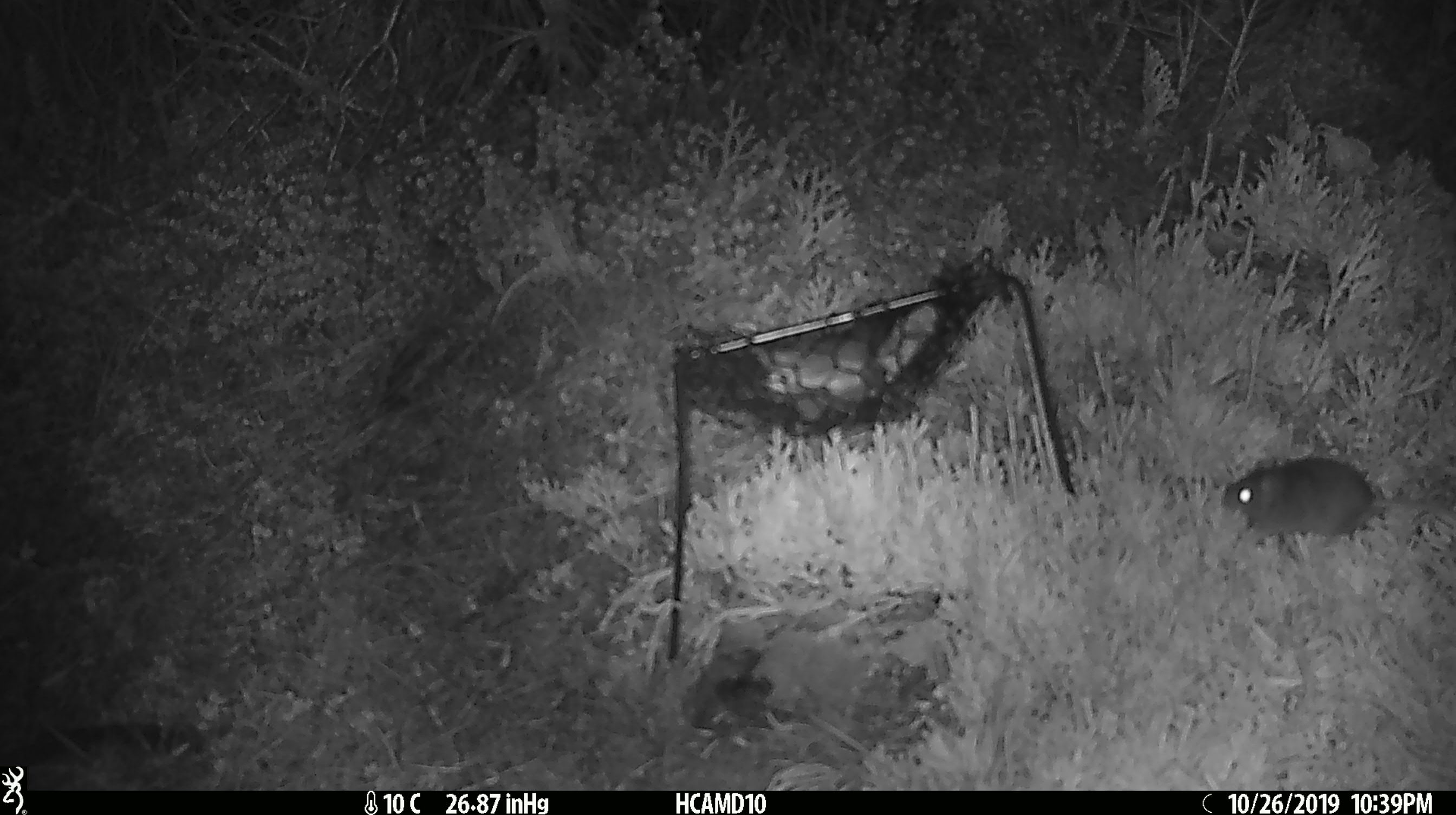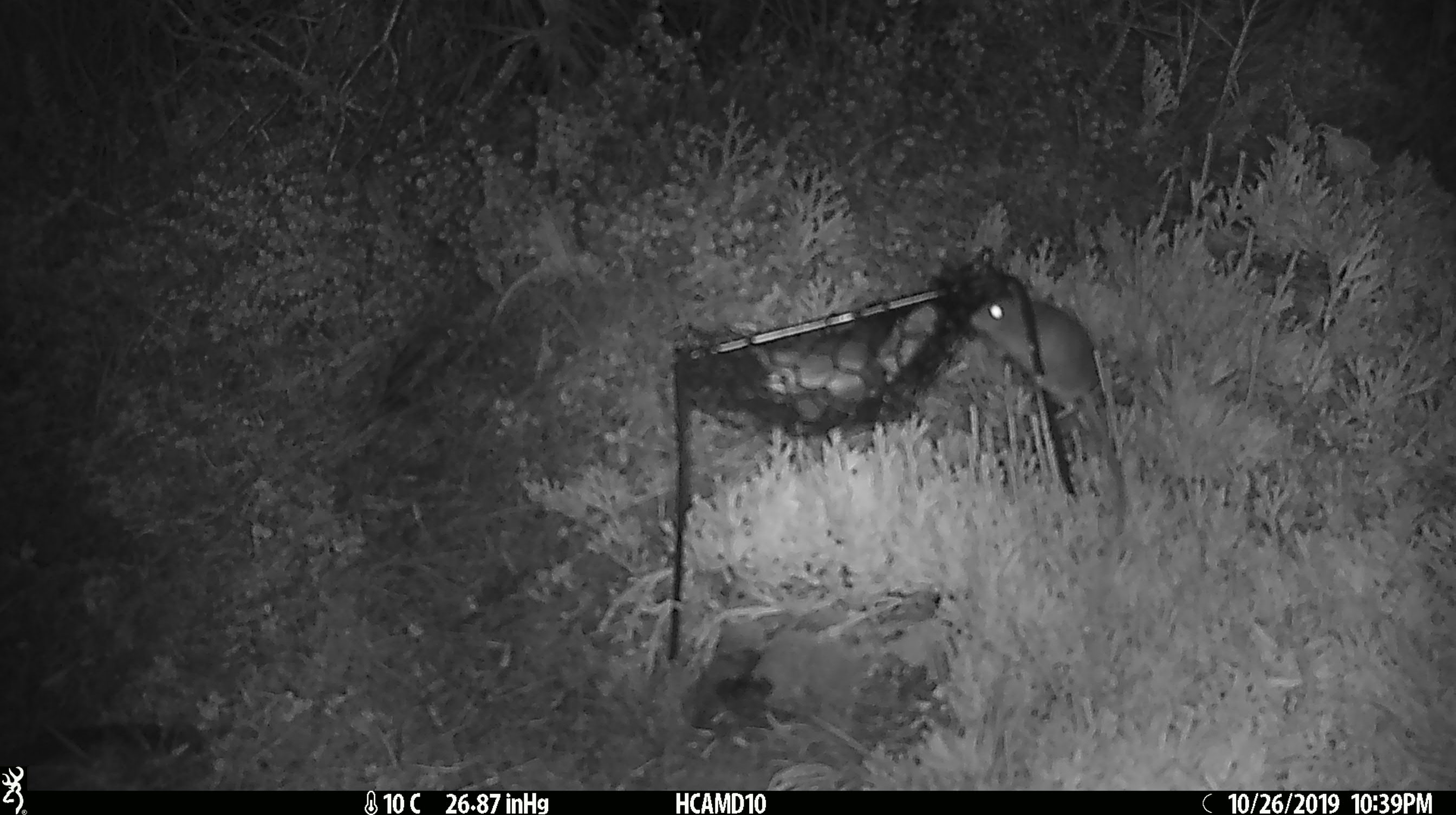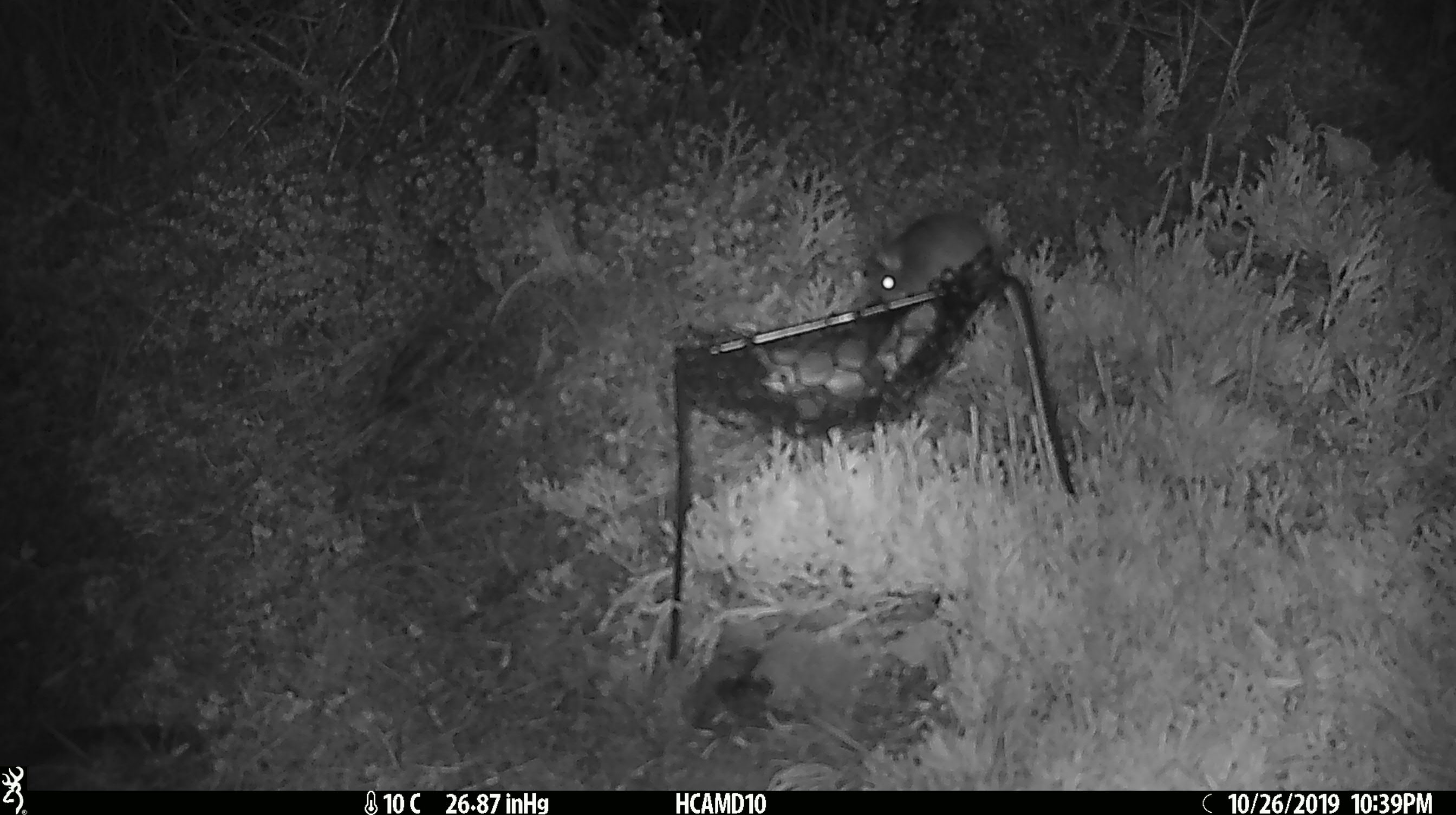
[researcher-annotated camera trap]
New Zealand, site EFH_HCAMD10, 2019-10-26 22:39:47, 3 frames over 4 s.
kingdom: Animalia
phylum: Chordata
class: Mammalia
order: Rodentia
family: Muridae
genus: Mus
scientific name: Mus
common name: mouse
Mouse (Mus).